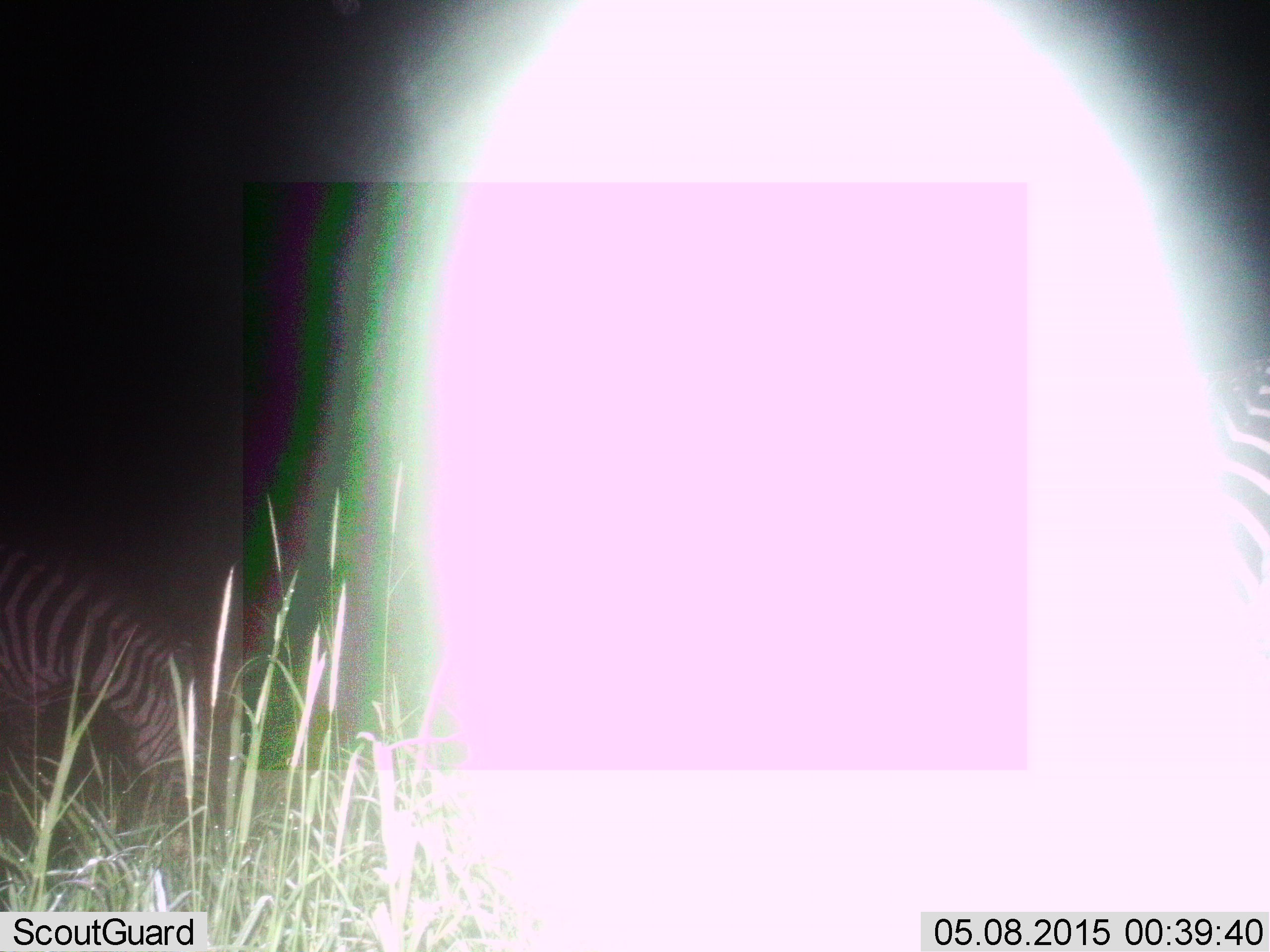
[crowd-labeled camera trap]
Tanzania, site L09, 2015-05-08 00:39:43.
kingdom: Animalia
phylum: Chordata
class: Mammalia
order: Perissodactyla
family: Equidae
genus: Equus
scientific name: Equus quagga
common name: plains zebra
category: zebra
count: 2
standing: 60%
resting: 0%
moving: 0%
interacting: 0%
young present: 0%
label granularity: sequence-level